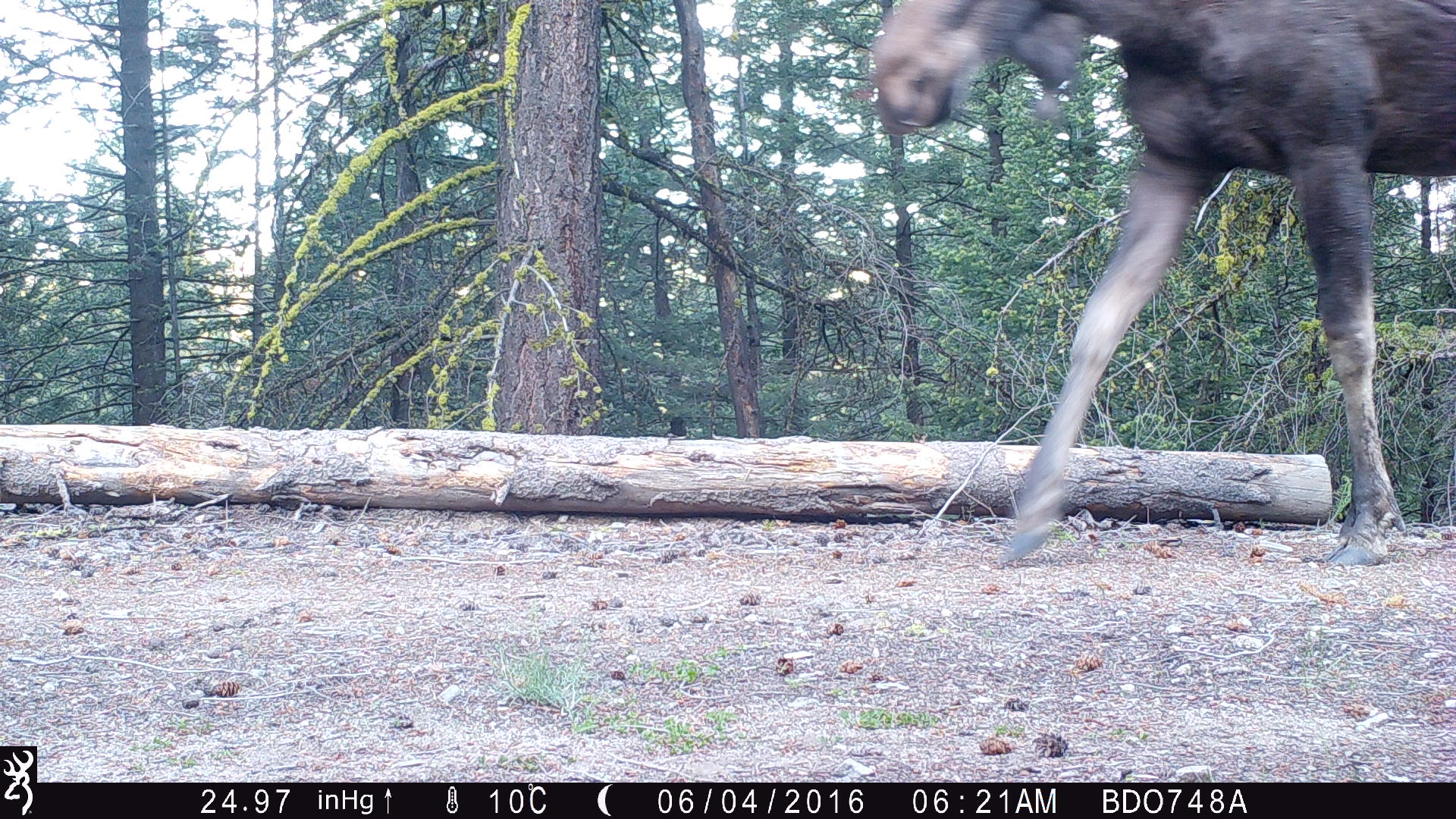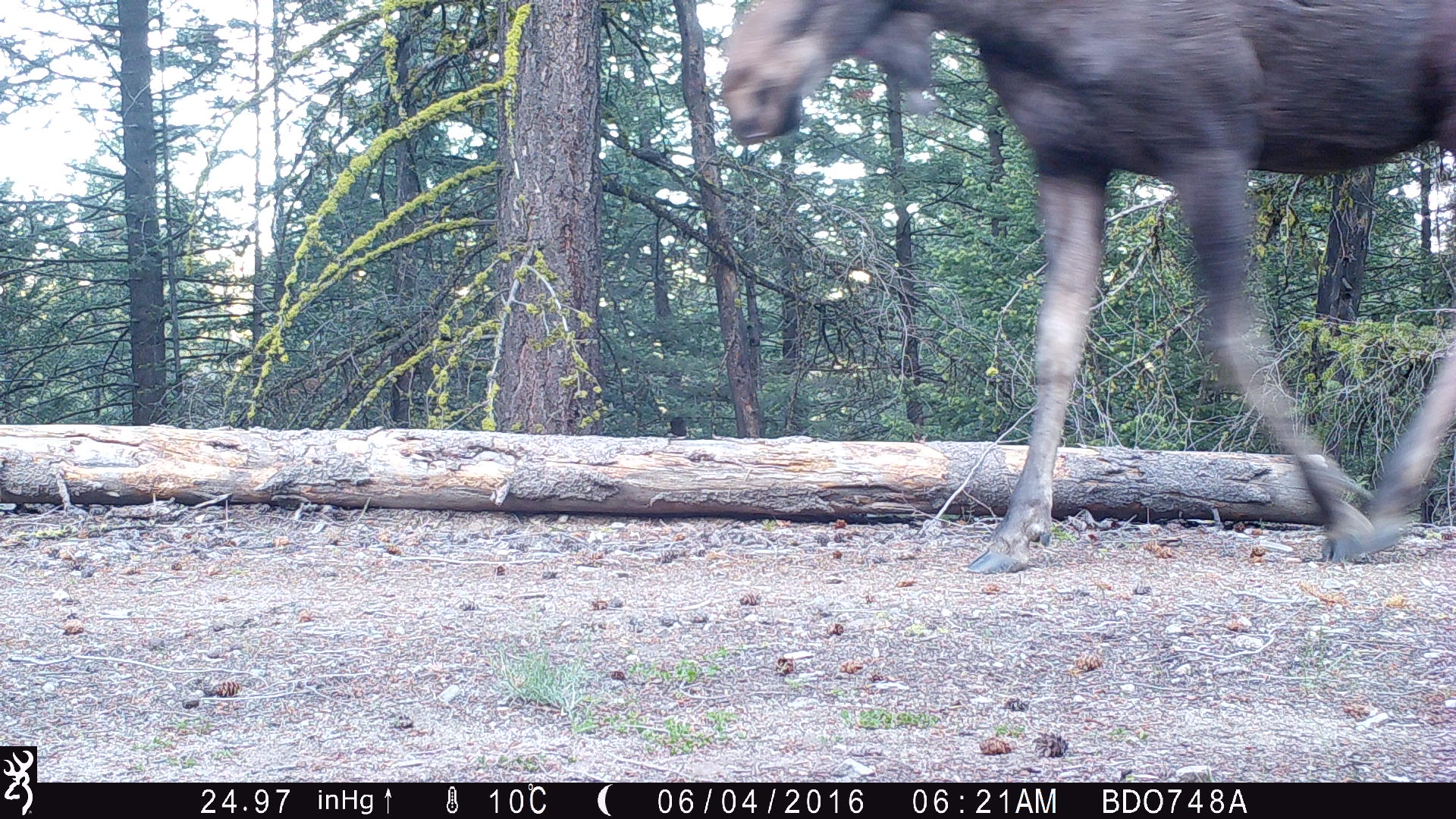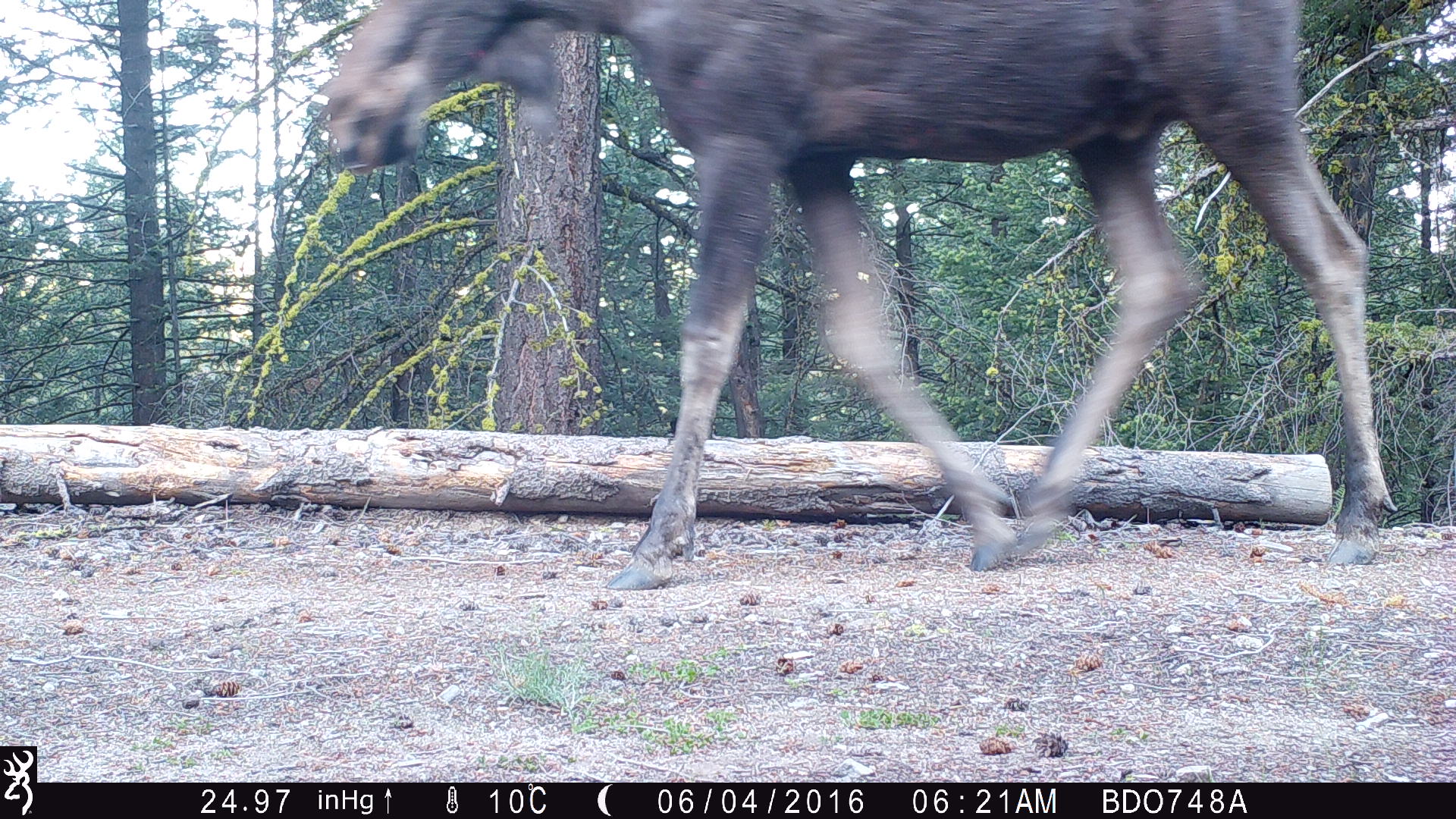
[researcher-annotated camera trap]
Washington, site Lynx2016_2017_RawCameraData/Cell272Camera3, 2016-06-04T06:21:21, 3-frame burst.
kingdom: Animalia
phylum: Chordata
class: Mammalia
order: Artiodactyla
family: Cervidae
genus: Alces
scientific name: Alces alces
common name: moose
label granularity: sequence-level